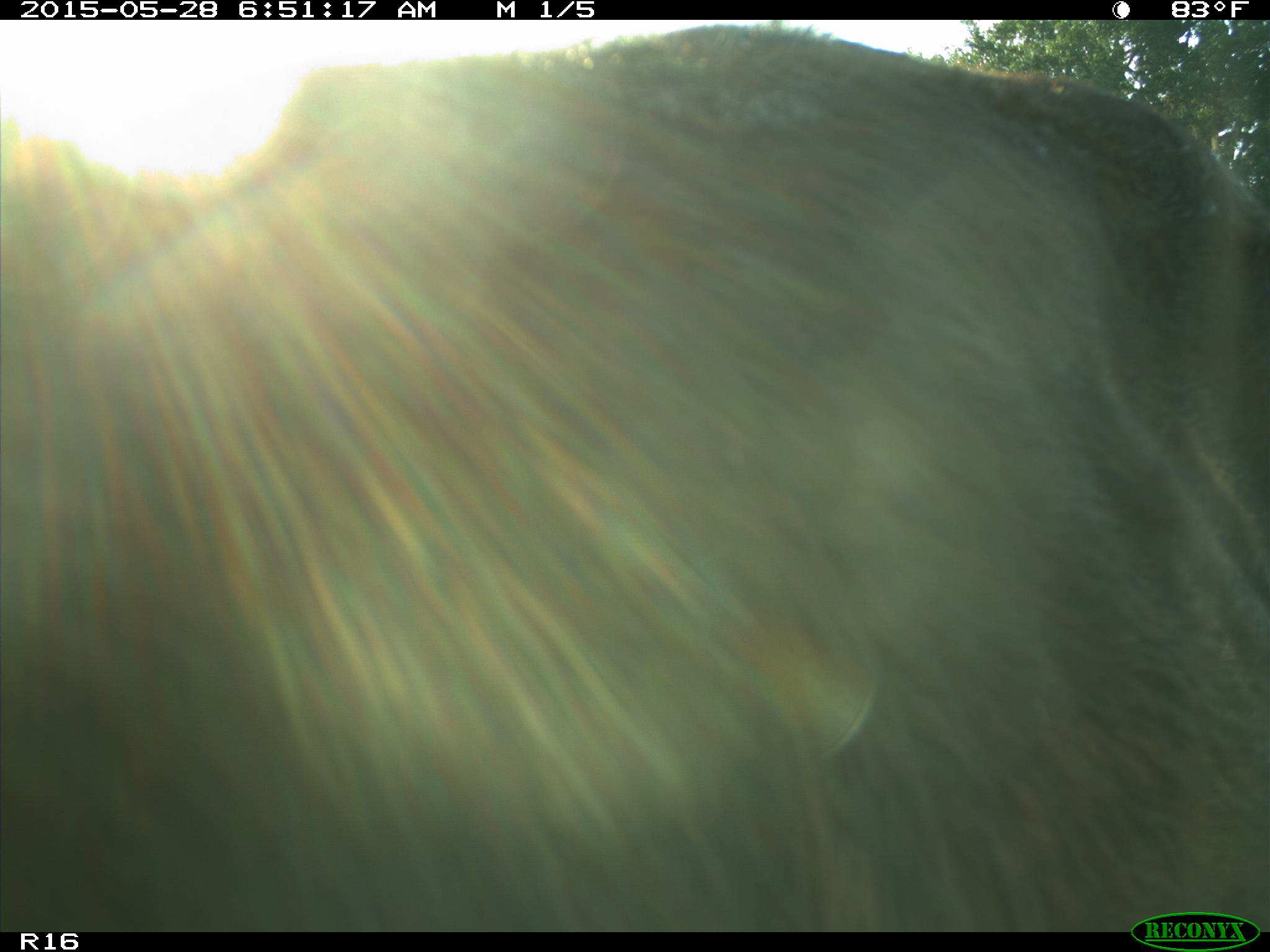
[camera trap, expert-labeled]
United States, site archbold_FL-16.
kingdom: Animalia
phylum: Chordata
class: Mammalia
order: Artiodactyla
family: Bovidae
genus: Bos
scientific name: Bos taurus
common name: domestic cow